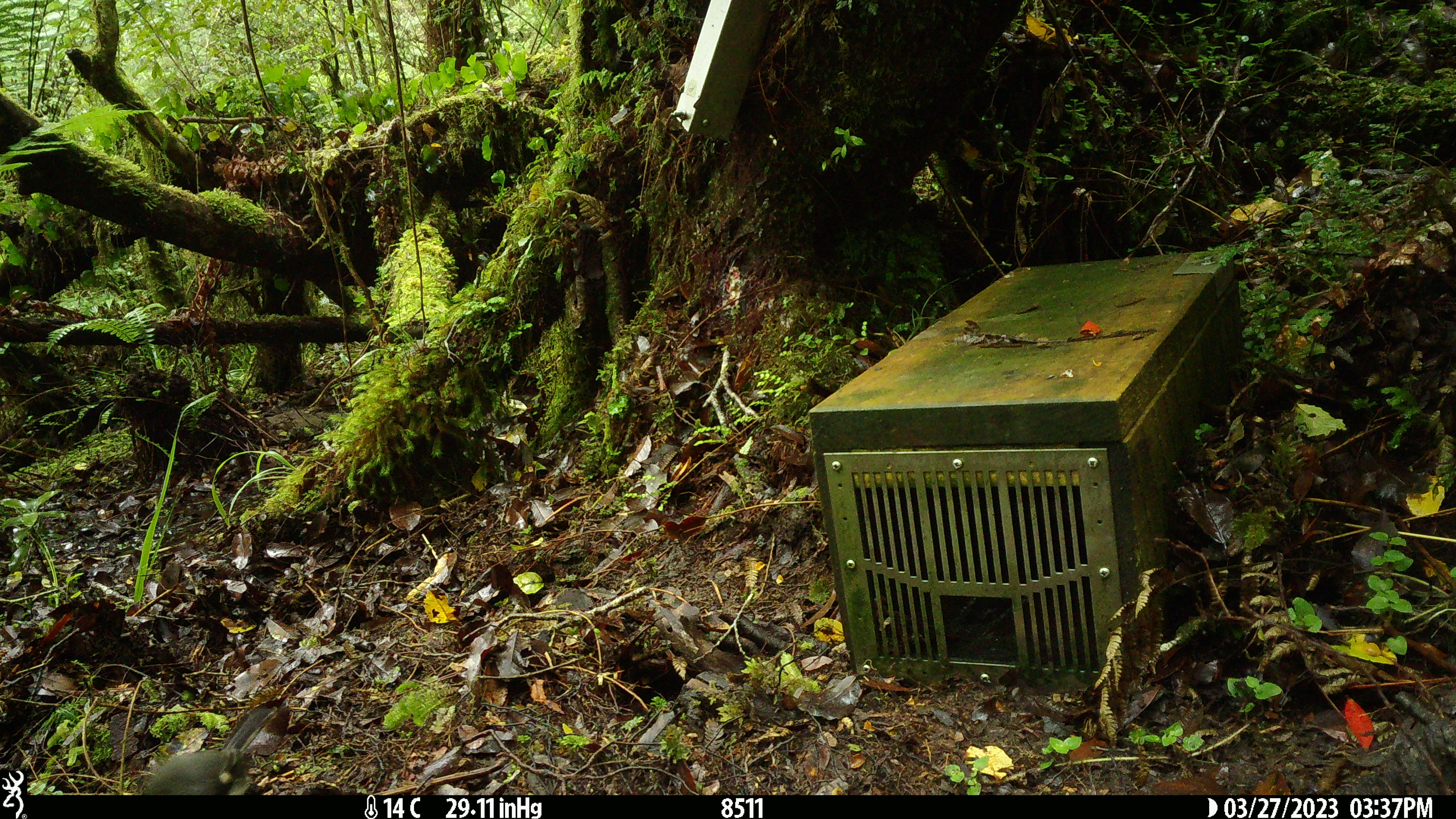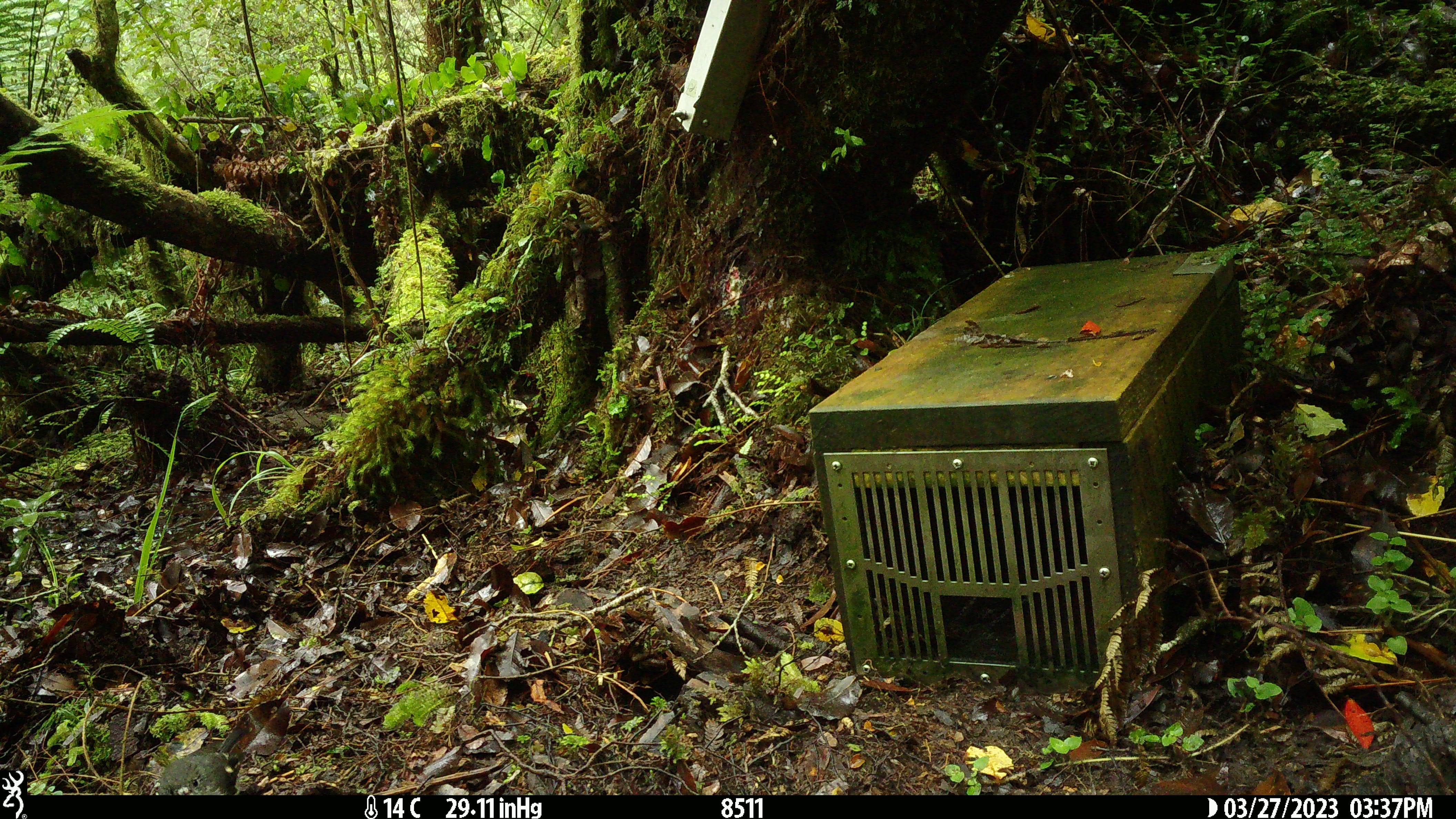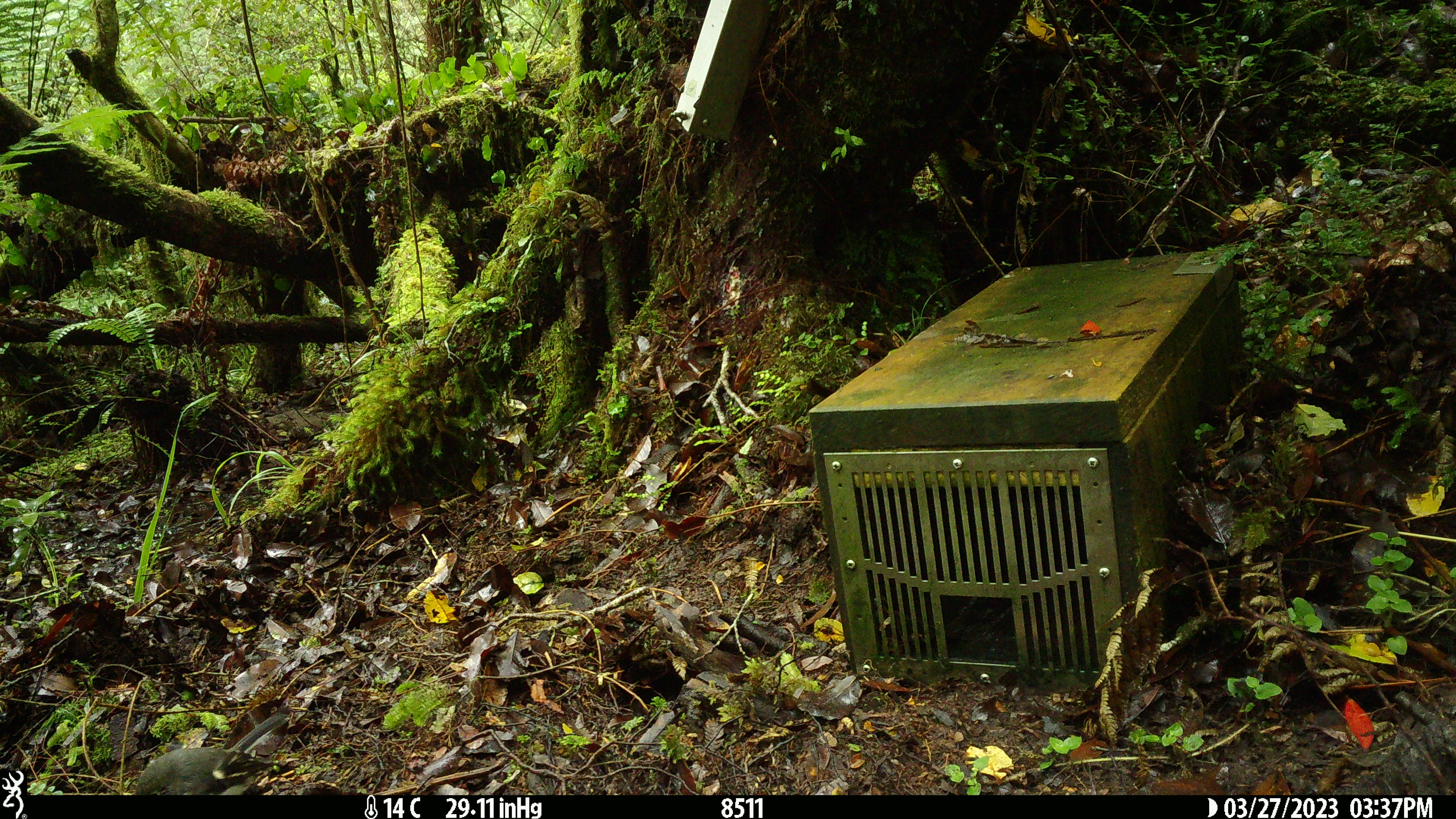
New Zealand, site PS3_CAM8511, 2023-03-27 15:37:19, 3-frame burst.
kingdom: Animalia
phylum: Chordata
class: Aves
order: Passeriformes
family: Petroicidae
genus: Petroica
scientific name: Petroica macrocephala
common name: tomtit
Tomtit (Petroica macrocephala).